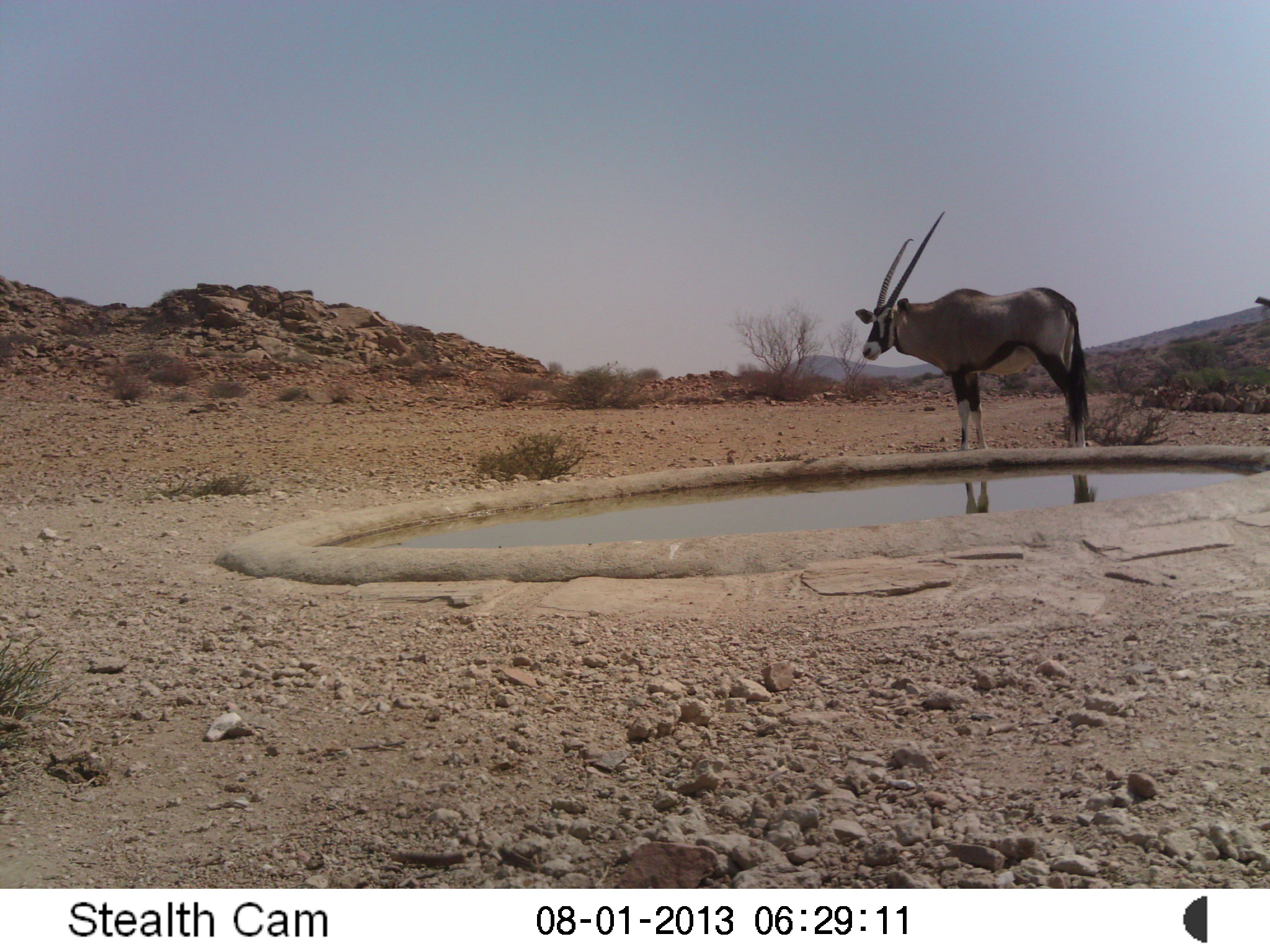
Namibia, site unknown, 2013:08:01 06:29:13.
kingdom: Animalia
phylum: Chordata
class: Mammalia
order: Artiodactyla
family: Bovidae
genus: Oryx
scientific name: Oryx gazella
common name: gemsbok